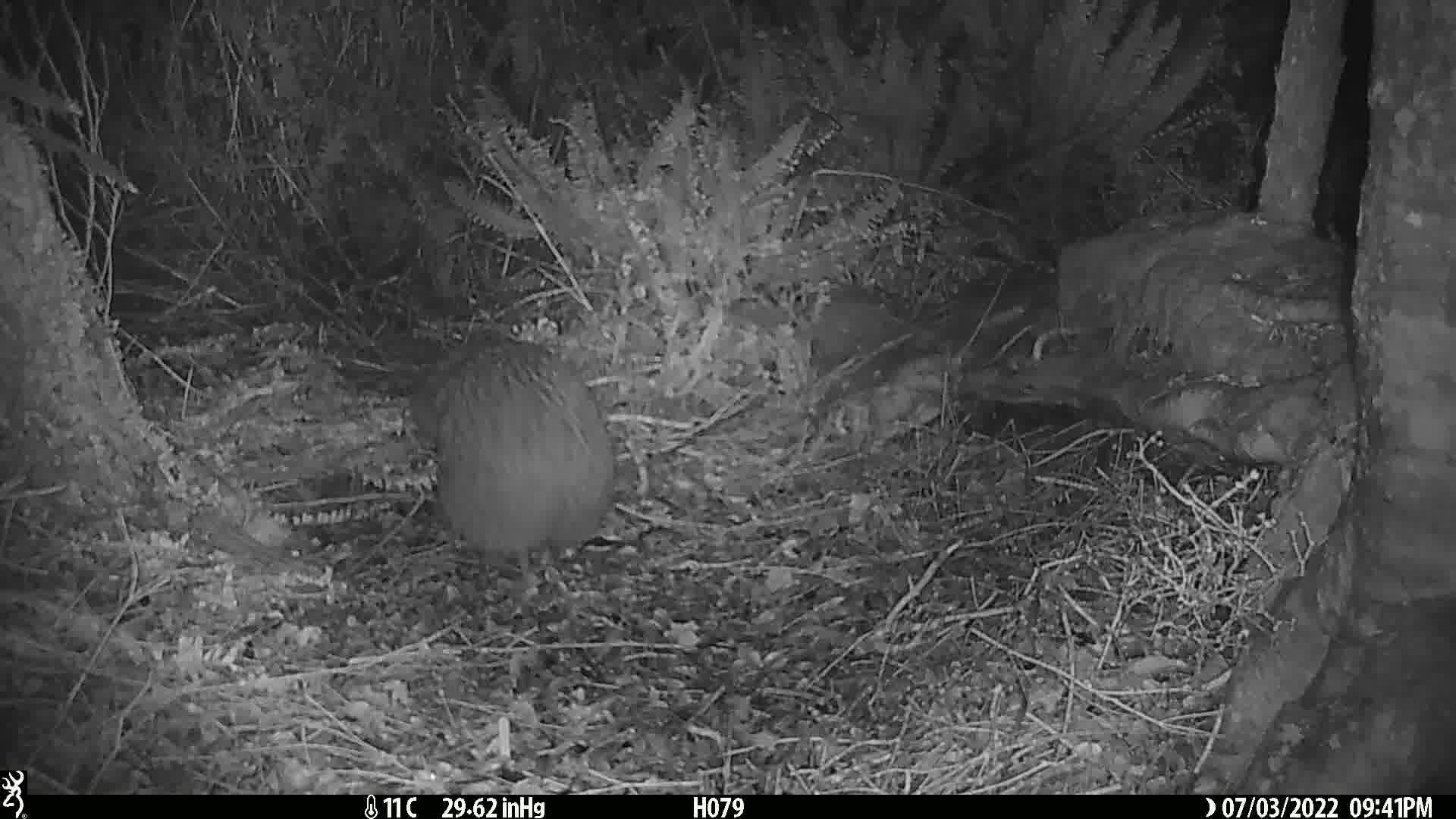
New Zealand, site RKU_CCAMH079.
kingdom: Animalia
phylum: Chordata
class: Aves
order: Apterygiformes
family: Apterygidae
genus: Apteryx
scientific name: Apteryx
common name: kiwi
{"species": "kiwi (Apteryx)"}